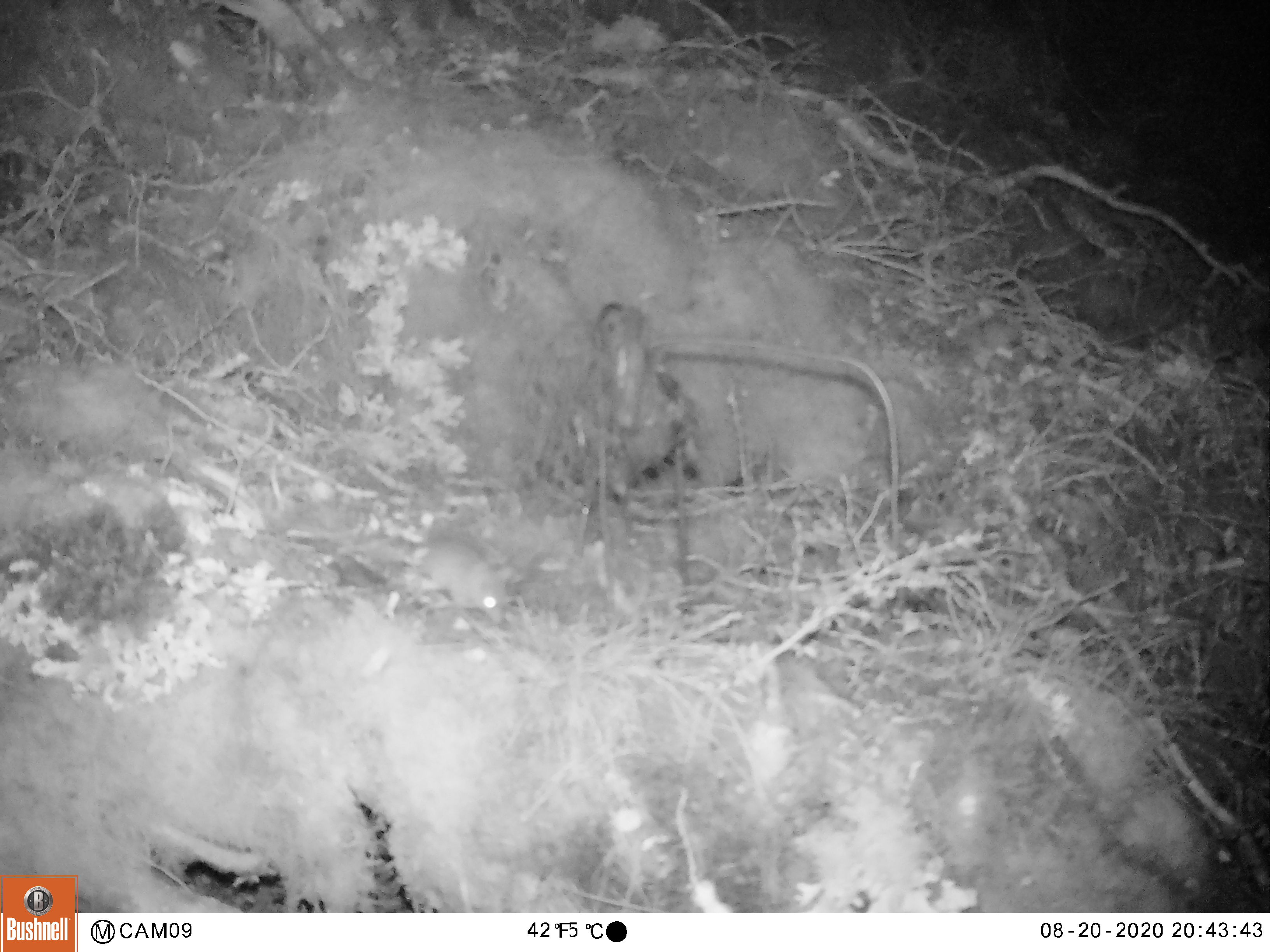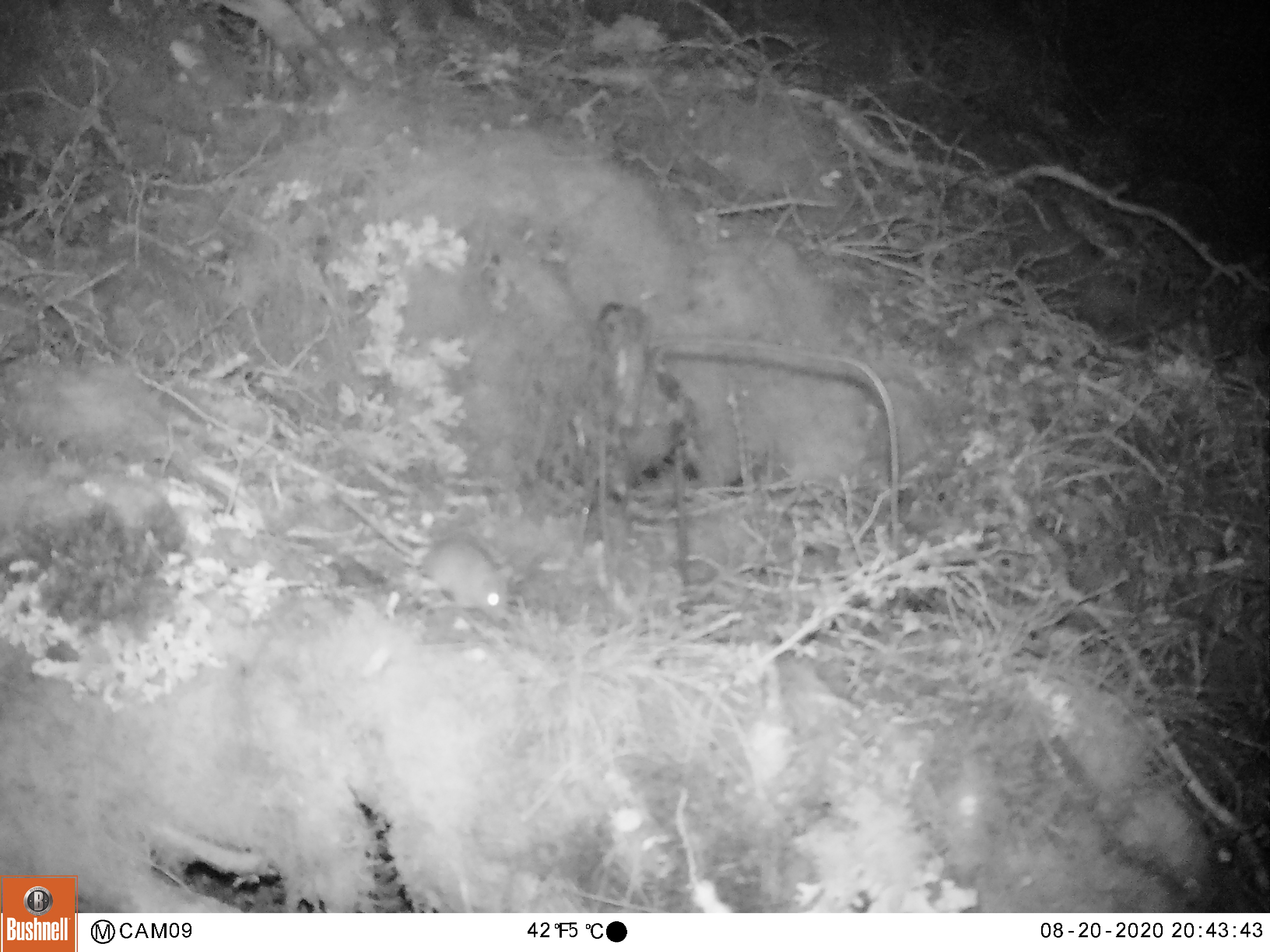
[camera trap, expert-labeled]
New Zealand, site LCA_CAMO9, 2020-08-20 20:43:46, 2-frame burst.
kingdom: Animalia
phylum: Chordata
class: Mammalia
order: Rodentia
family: Muridae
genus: Mus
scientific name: Mus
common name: mouse